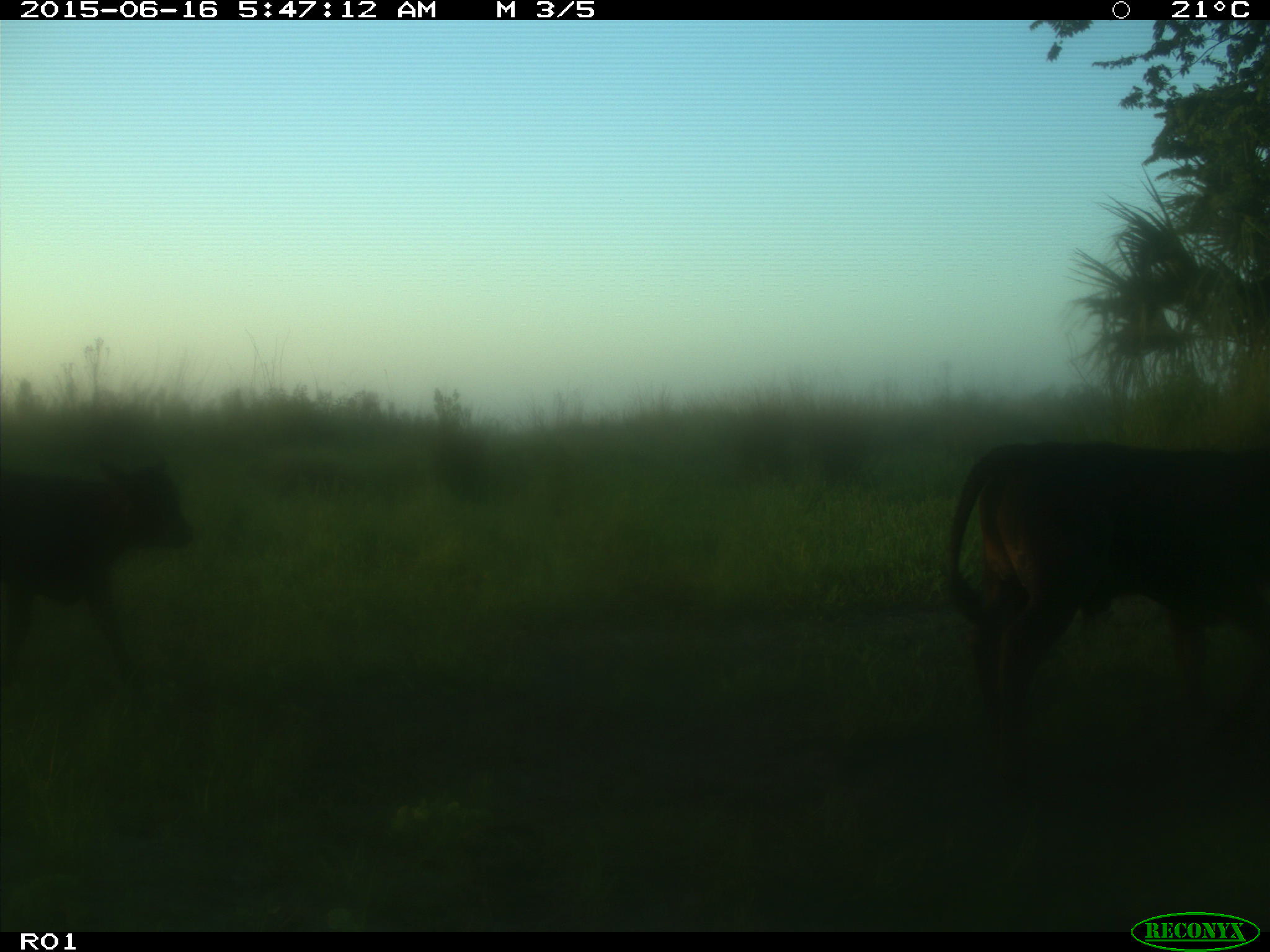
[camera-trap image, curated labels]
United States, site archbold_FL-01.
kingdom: Animalia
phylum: Chordata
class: Mammalia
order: Artiodactyla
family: Bovidae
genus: Bos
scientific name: Bos taurus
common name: domestic cow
Bos taurus (domestic cow).